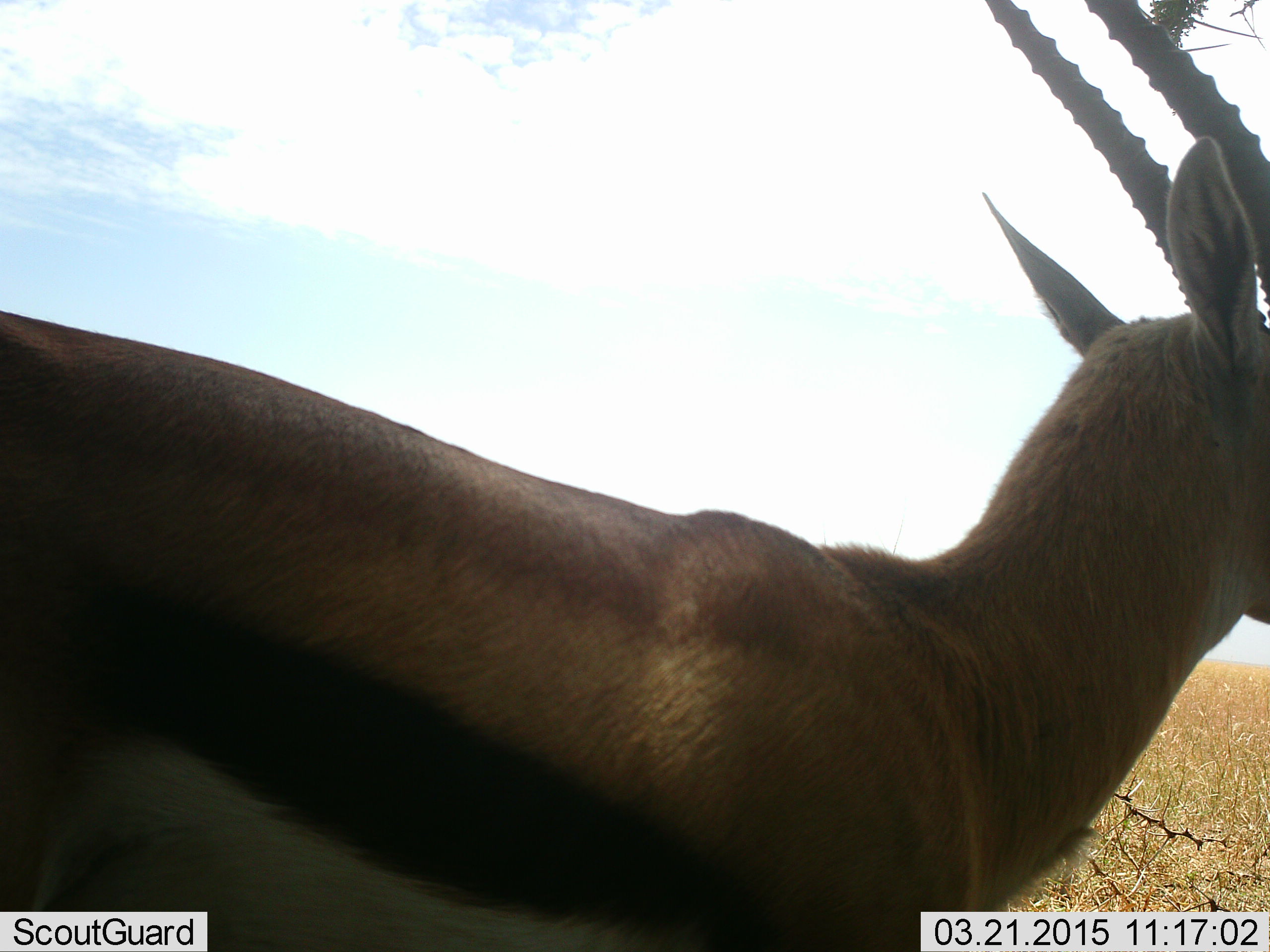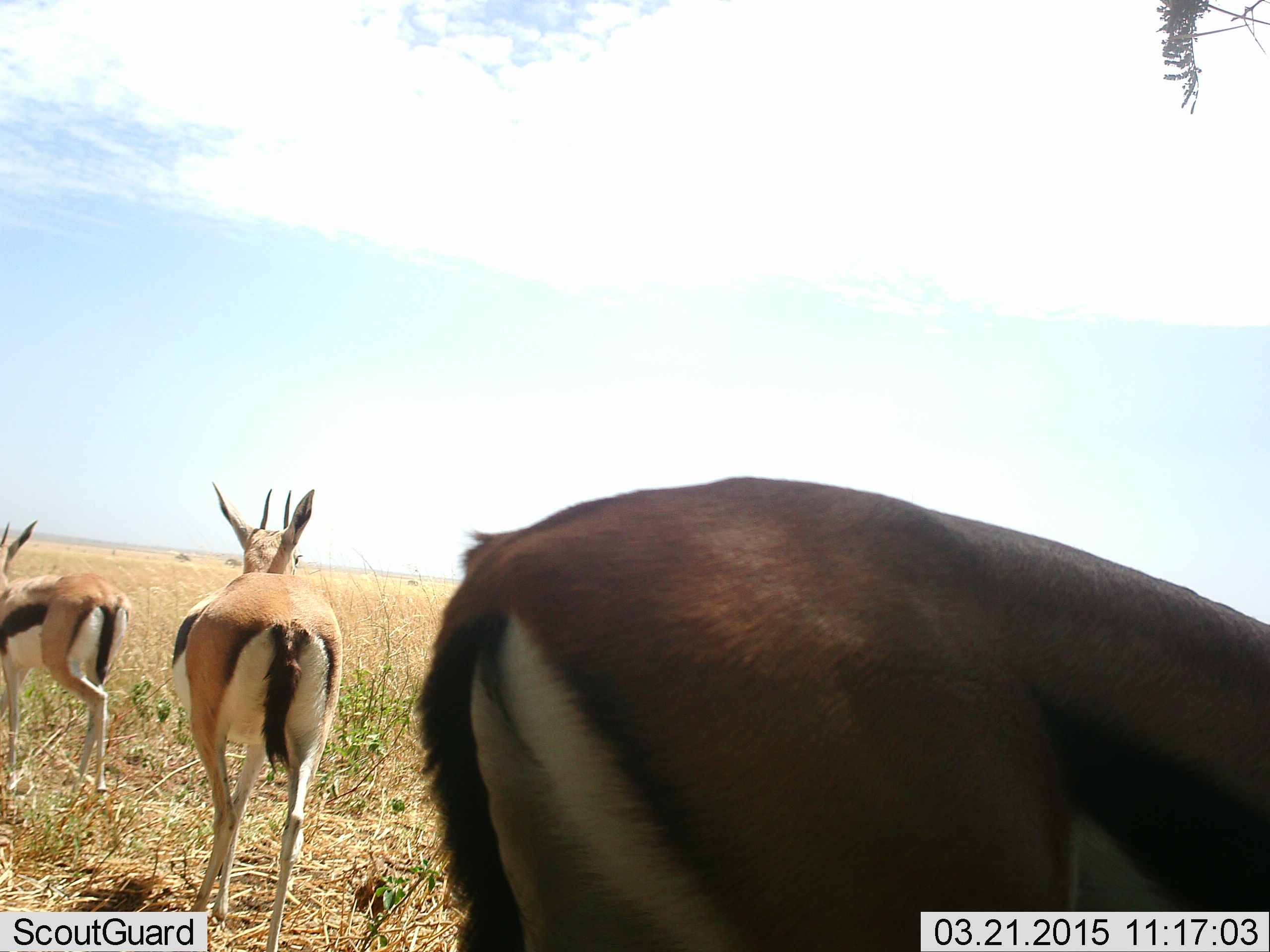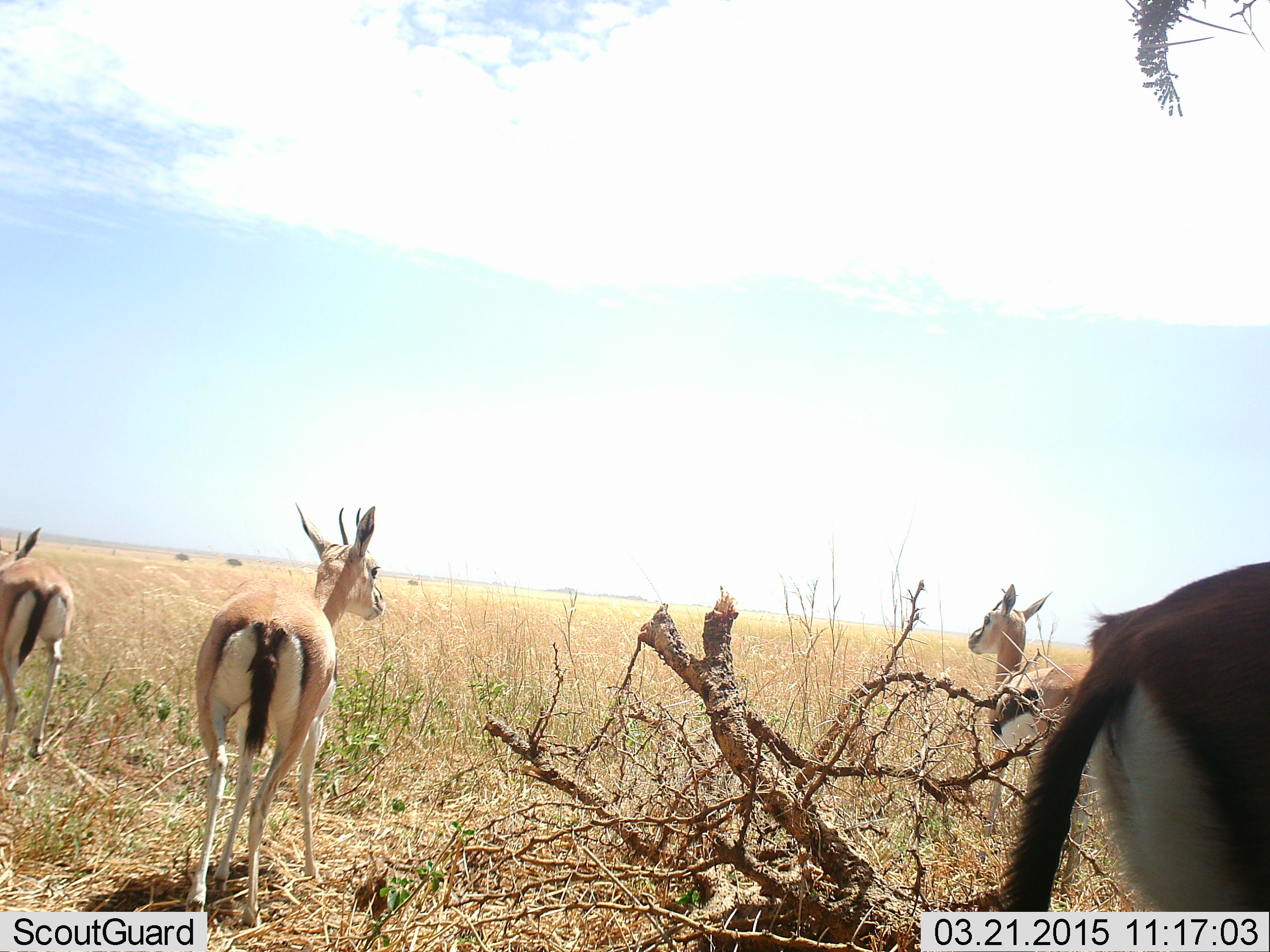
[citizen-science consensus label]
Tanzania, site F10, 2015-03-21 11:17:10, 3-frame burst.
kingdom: Animalia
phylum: Chordata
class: Mammalia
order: Artiodactyla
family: Bovidae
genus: Eudorcas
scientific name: Eudorcas thomsonii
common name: thomson's gazelle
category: gazellethomsons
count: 4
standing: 90%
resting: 0%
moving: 50%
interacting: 0%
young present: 0%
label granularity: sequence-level